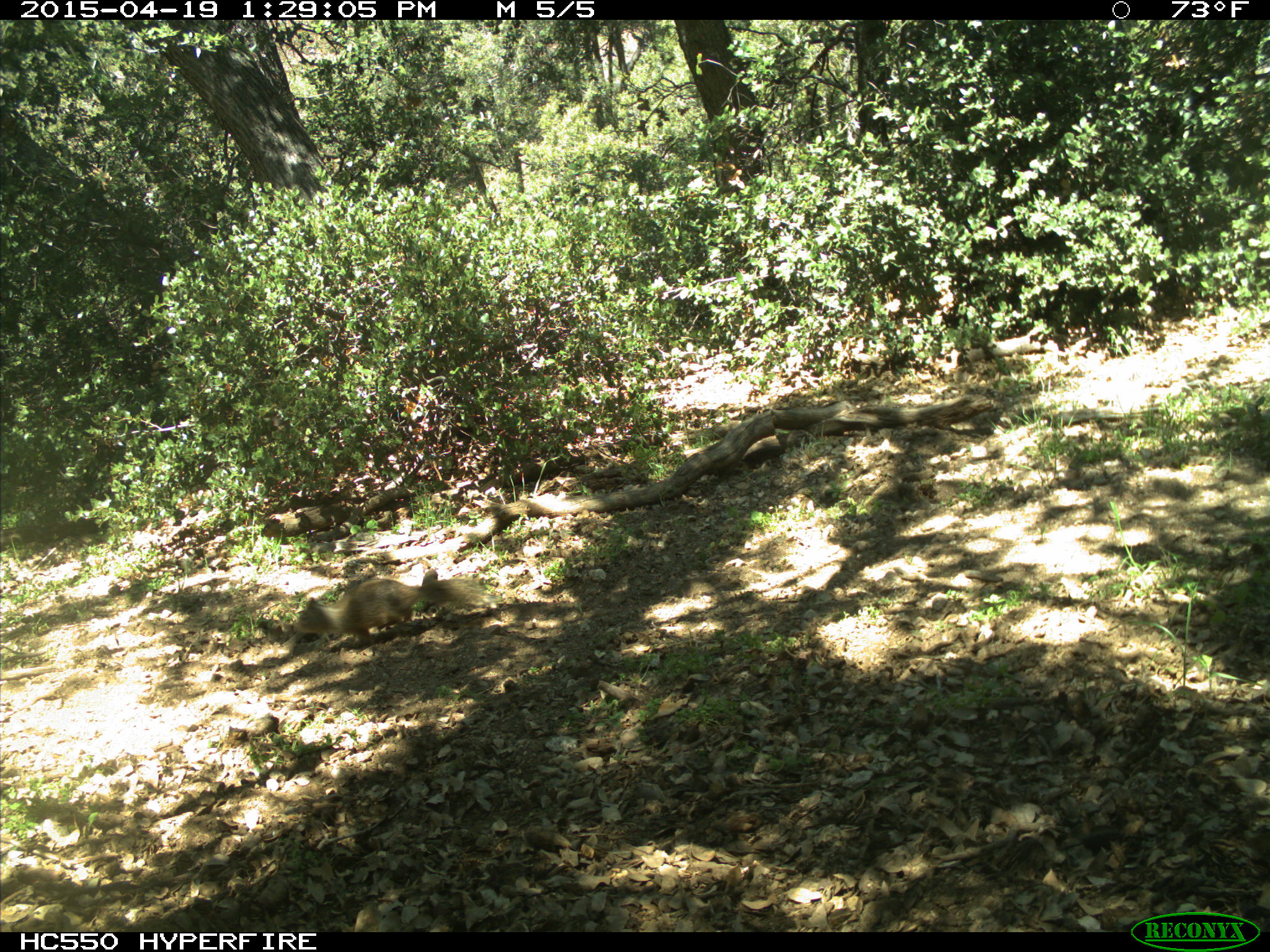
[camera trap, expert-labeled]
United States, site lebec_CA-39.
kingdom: Animalia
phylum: Chordata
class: Mammalia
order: Rodentia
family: Sciuridae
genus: Otospermophilus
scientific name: Otospermophilus beecheyi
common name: california ground squirrel